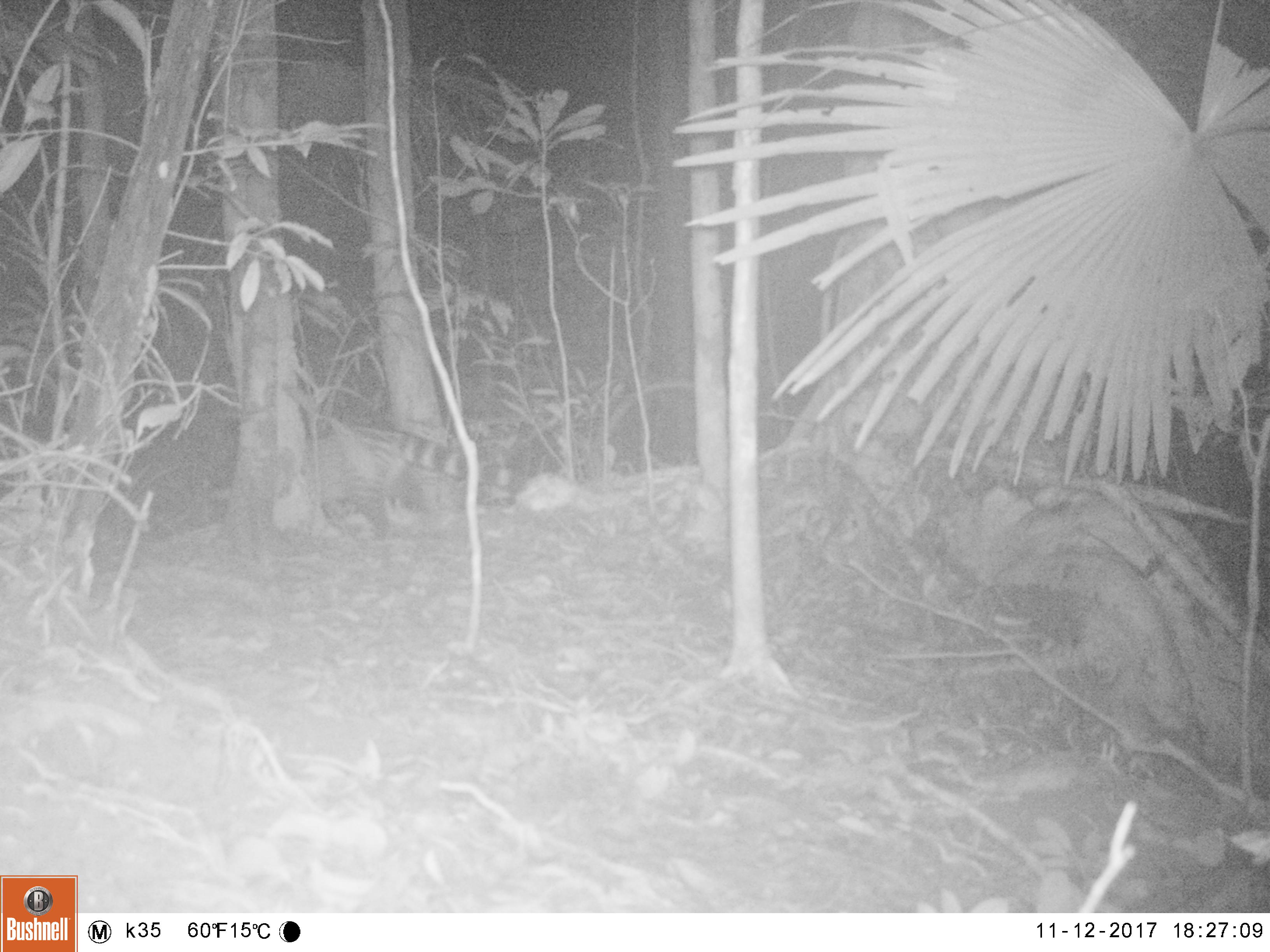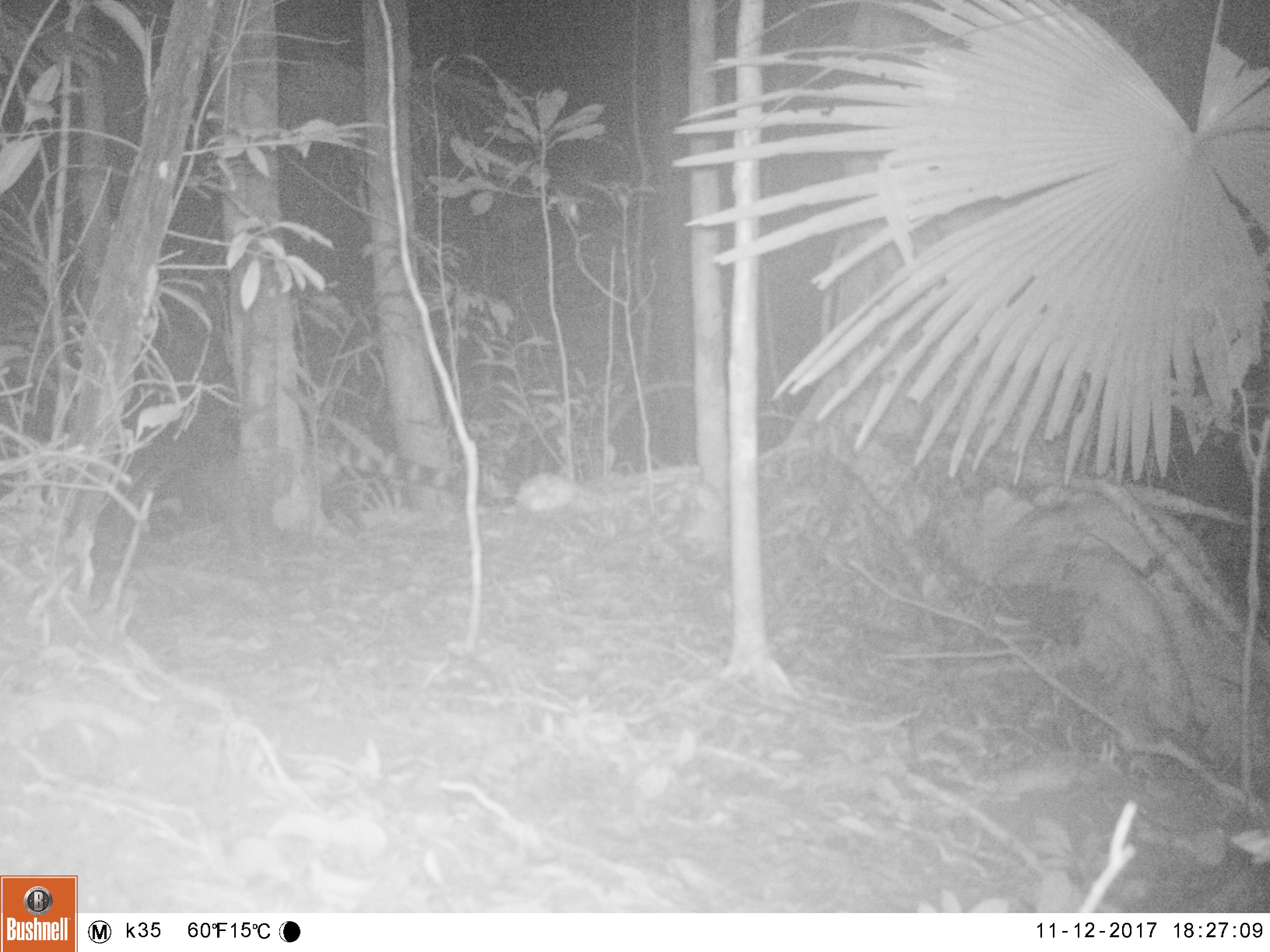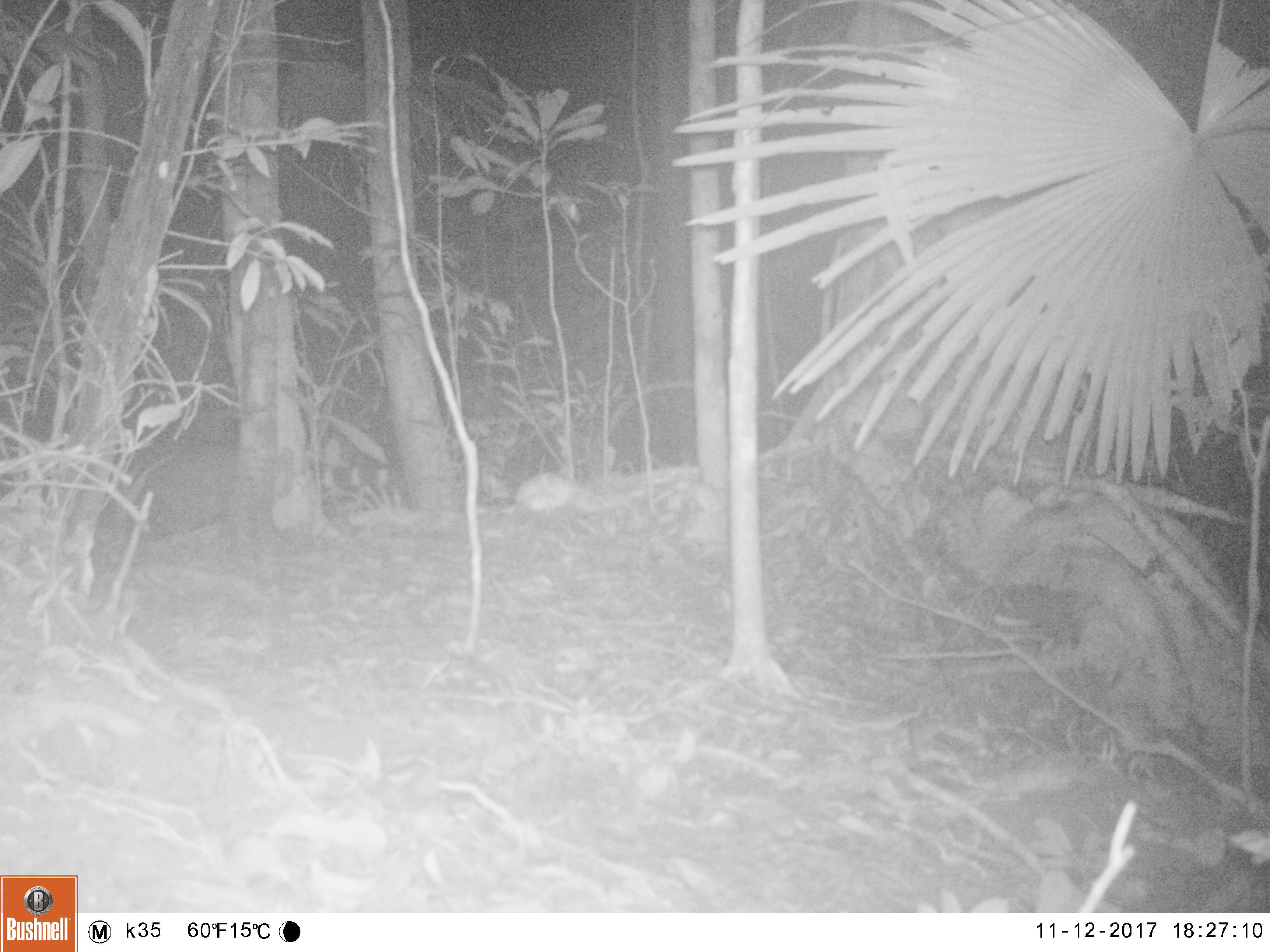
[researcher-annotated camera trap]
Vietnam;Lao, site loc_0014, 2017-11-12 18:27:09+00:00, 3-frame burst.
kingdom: Animalia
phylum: Chordata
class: Mammalia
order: Carnivora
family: Viverridae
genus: Viverra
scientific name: Viverra zibetha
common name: large indian civet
Large indian civet (Viverra zibetha). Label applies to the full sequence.